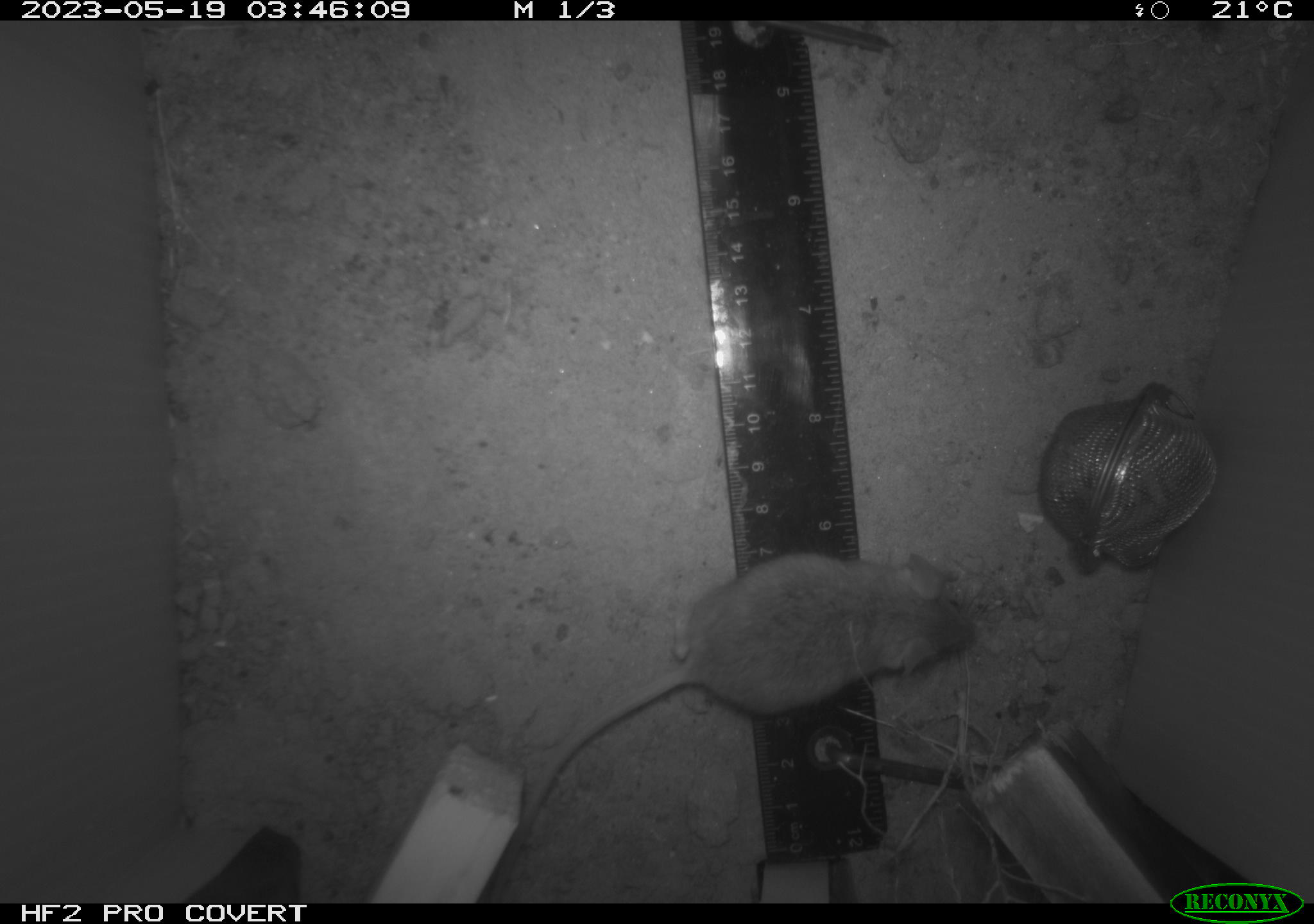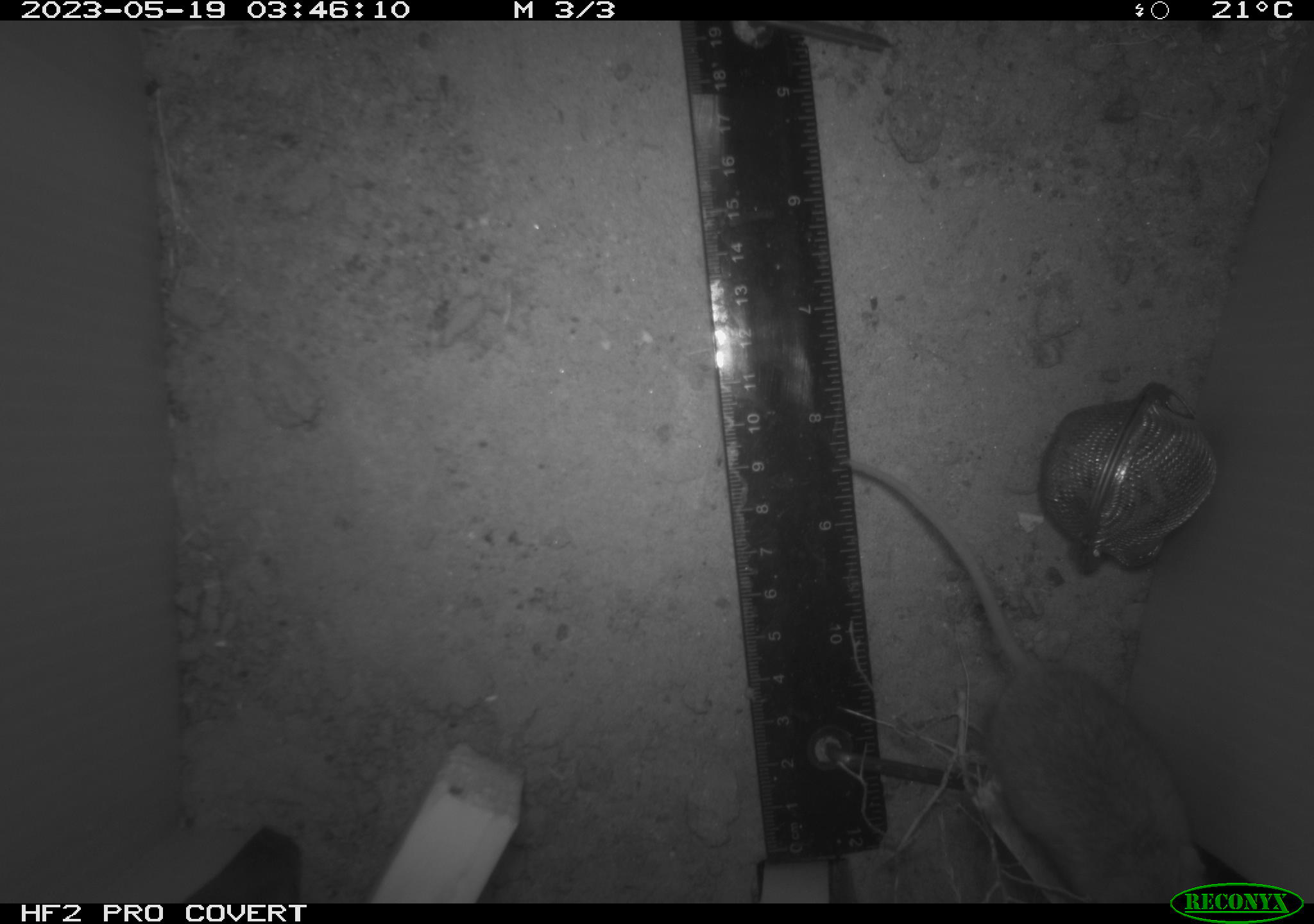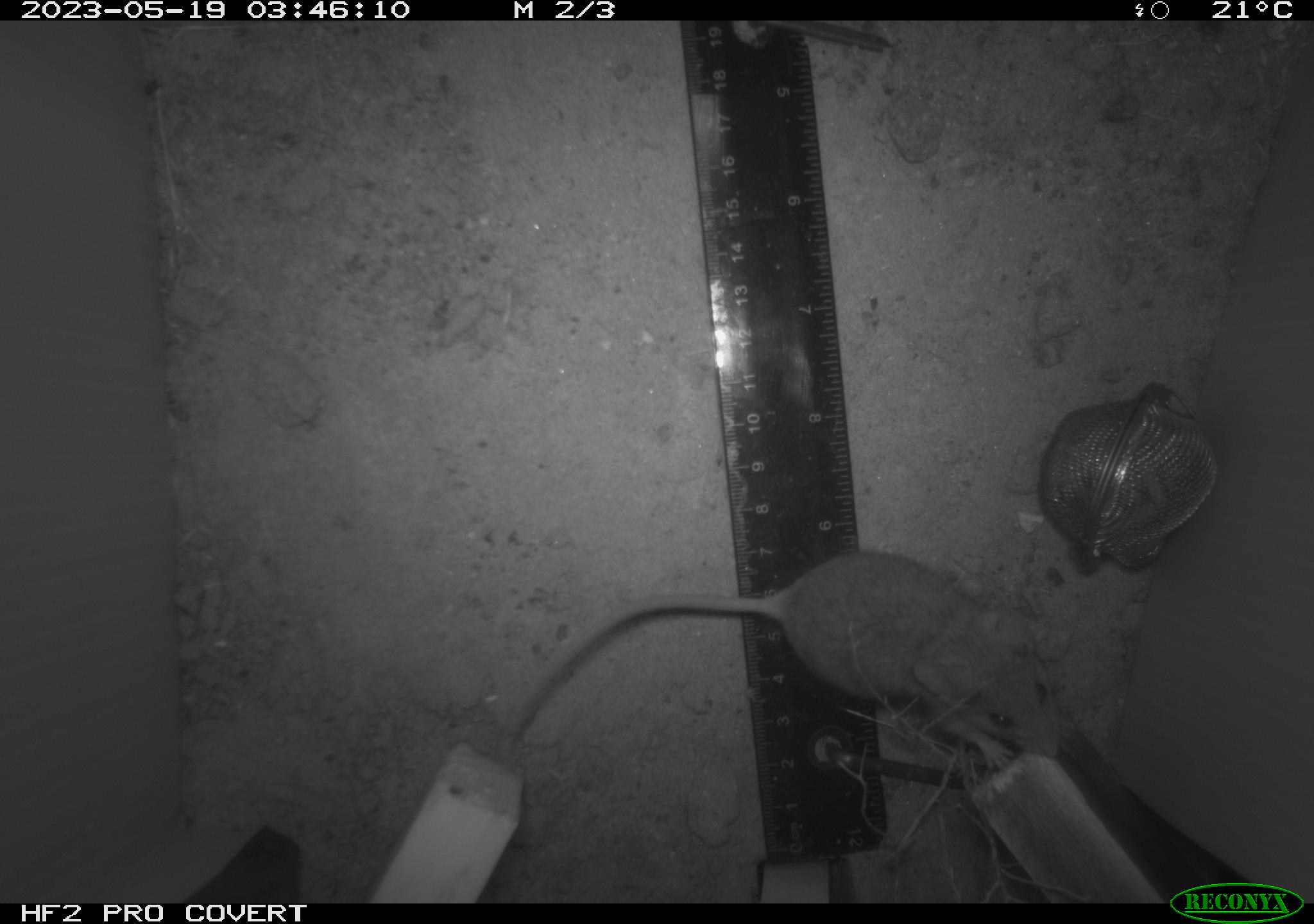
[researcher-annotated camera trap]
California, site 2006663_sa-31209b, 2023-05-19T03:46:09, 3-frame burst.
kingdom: Animalia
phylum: Chordata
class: Mammalia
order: Rodentia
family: Cricetidae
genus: Peromyscus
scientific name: Peromyscus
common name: deer mice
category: peromyscus species